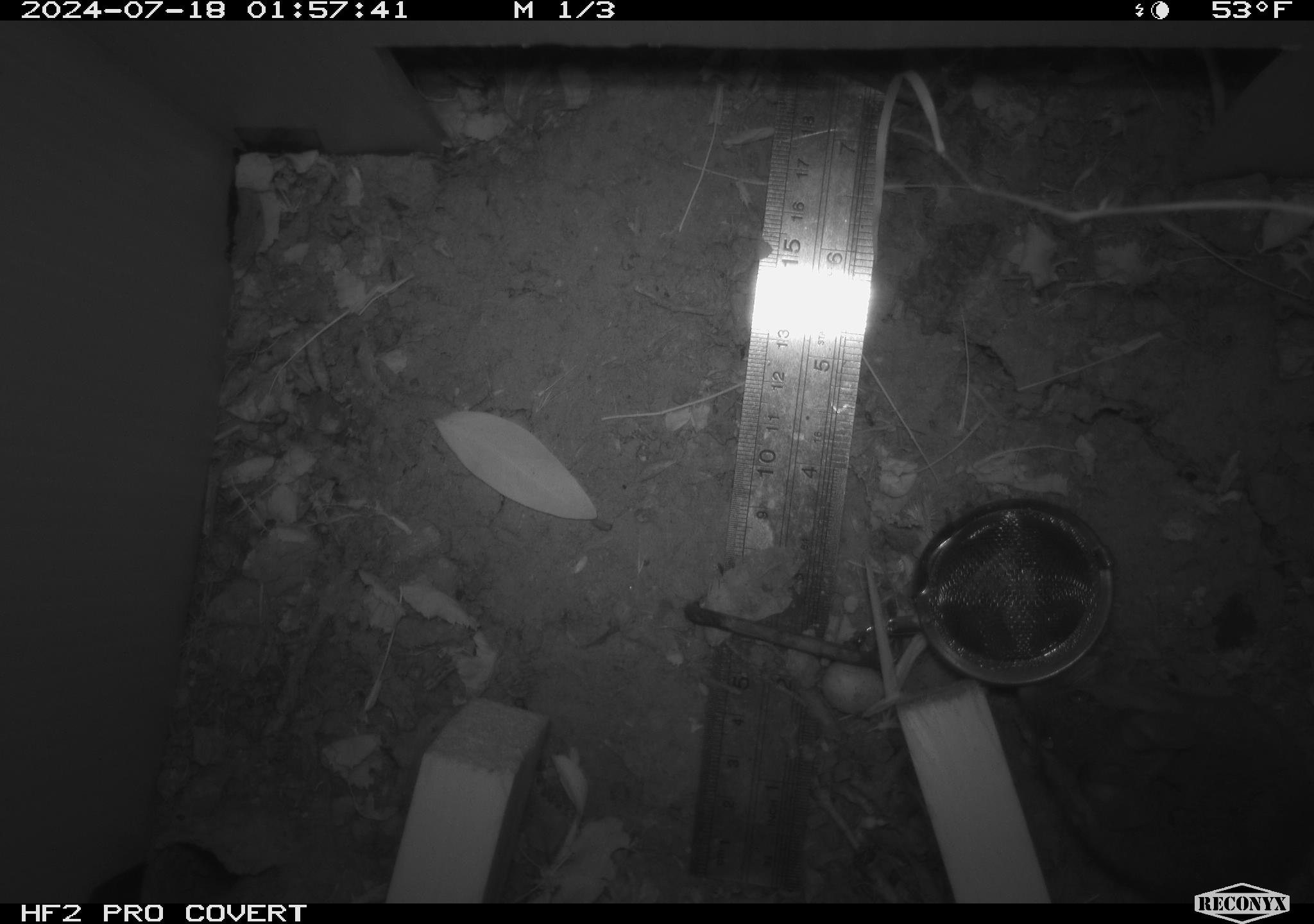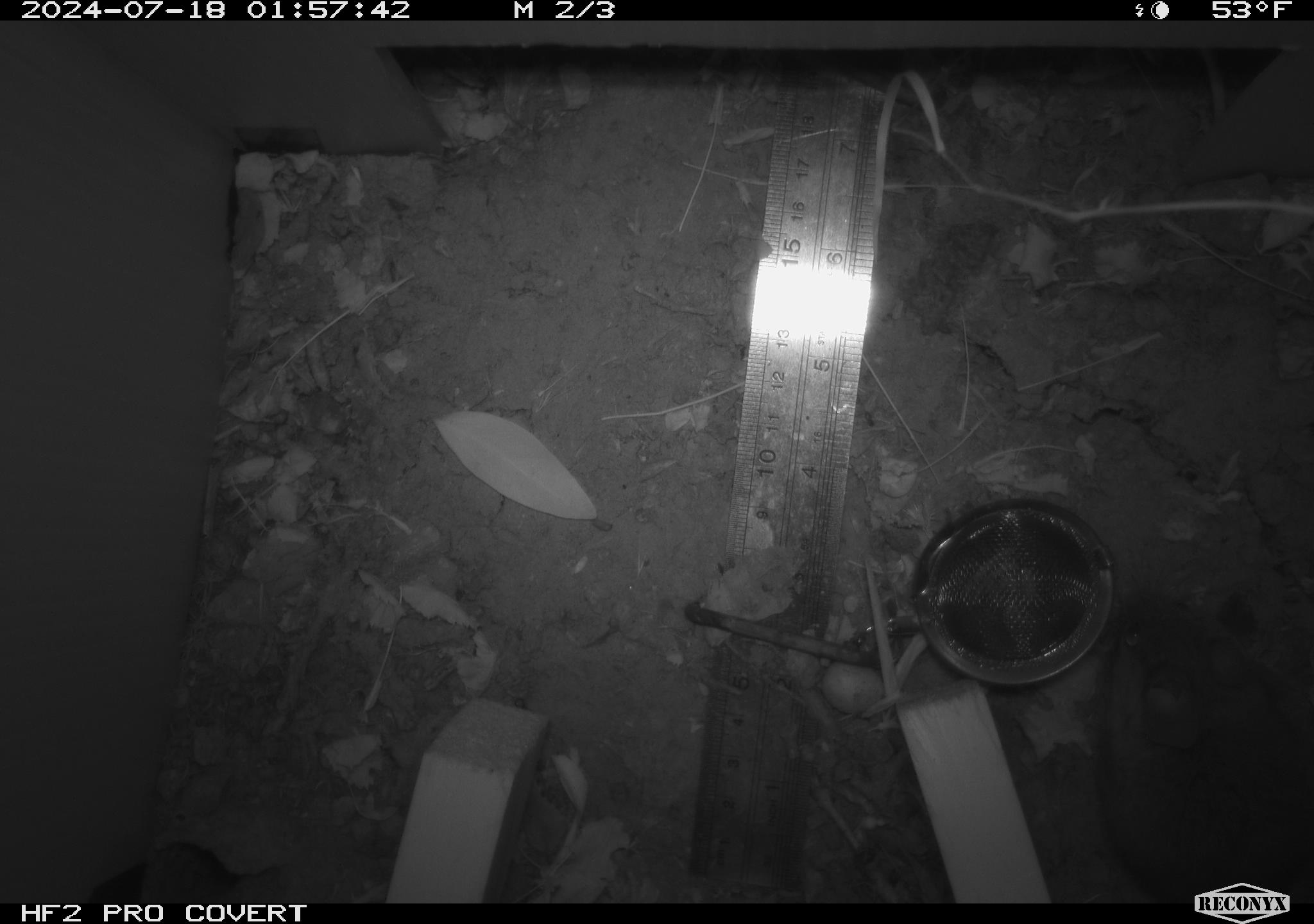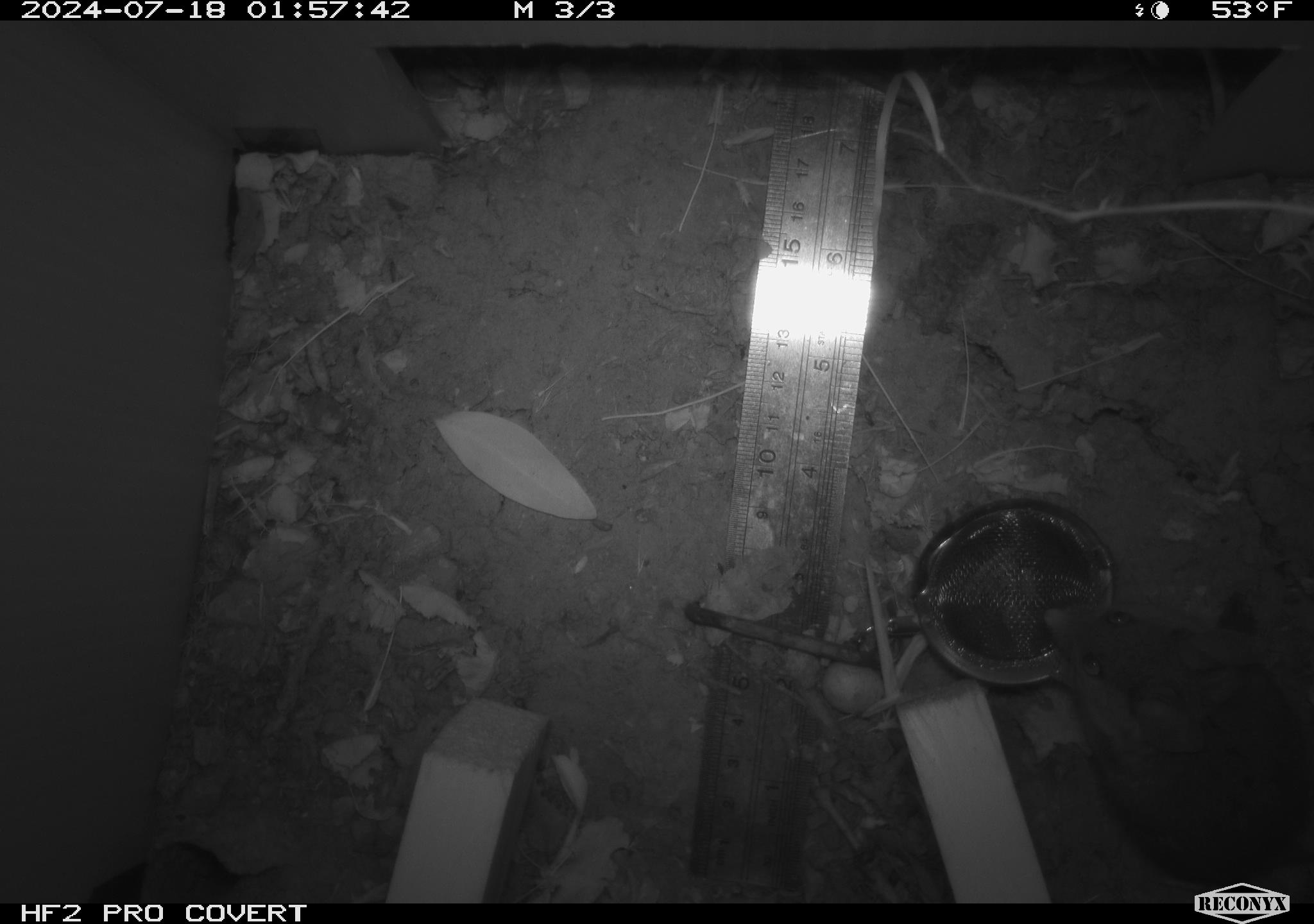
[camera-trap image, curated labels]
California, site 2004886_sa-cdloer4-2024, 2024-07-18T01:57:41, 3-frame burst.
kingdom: Animalia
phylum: Chordata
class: Mammalia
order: Rodentia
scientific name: Rodentia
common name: rodent